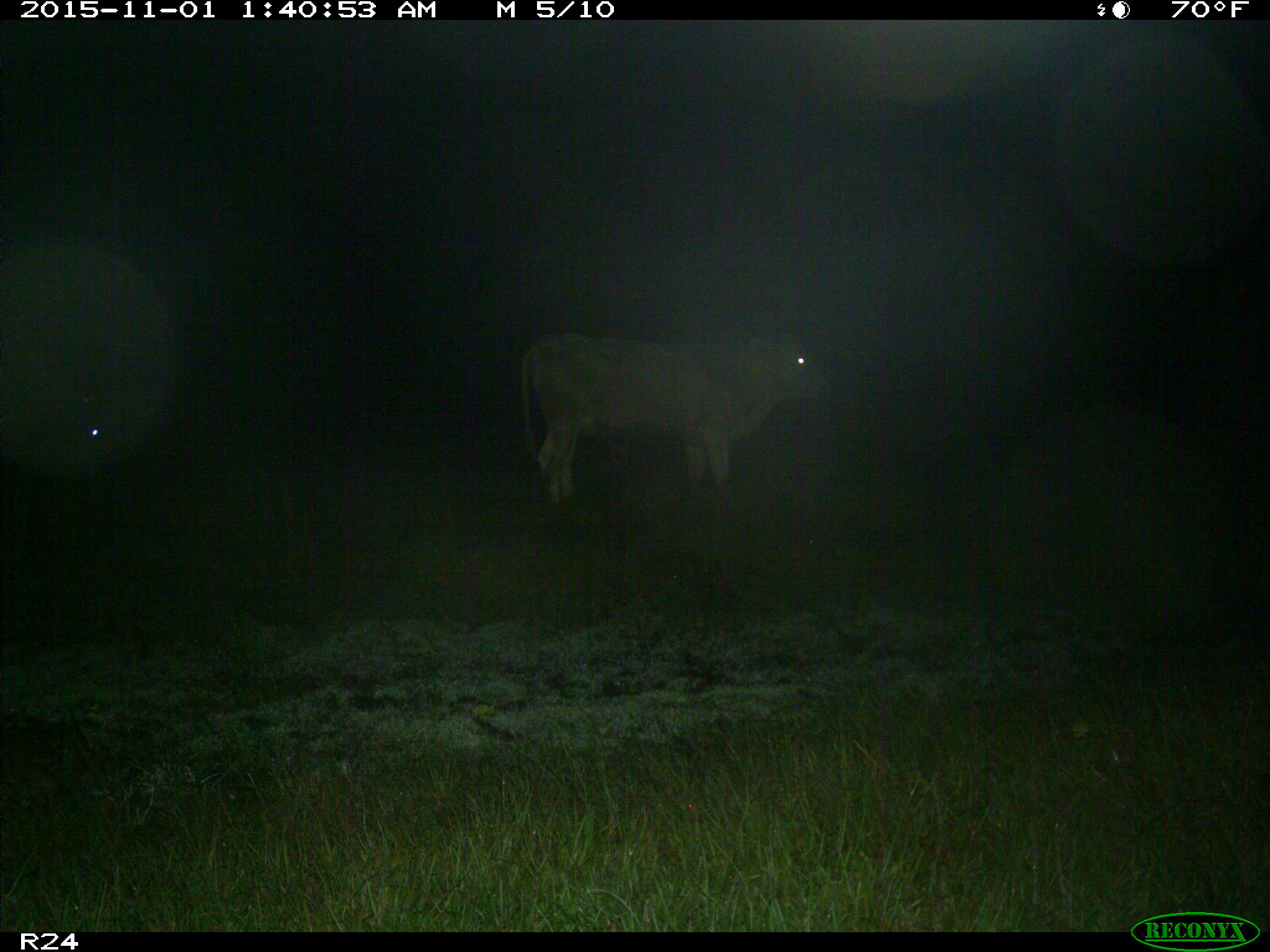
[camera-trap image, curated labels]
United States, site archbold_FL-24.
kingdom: Animalia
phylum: Chordata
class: Mammalia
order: Artiodactyla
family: Bovidae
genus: Bos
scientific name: Bos taurus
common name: domestic cow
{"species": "Bos taurus (domestic cow)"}